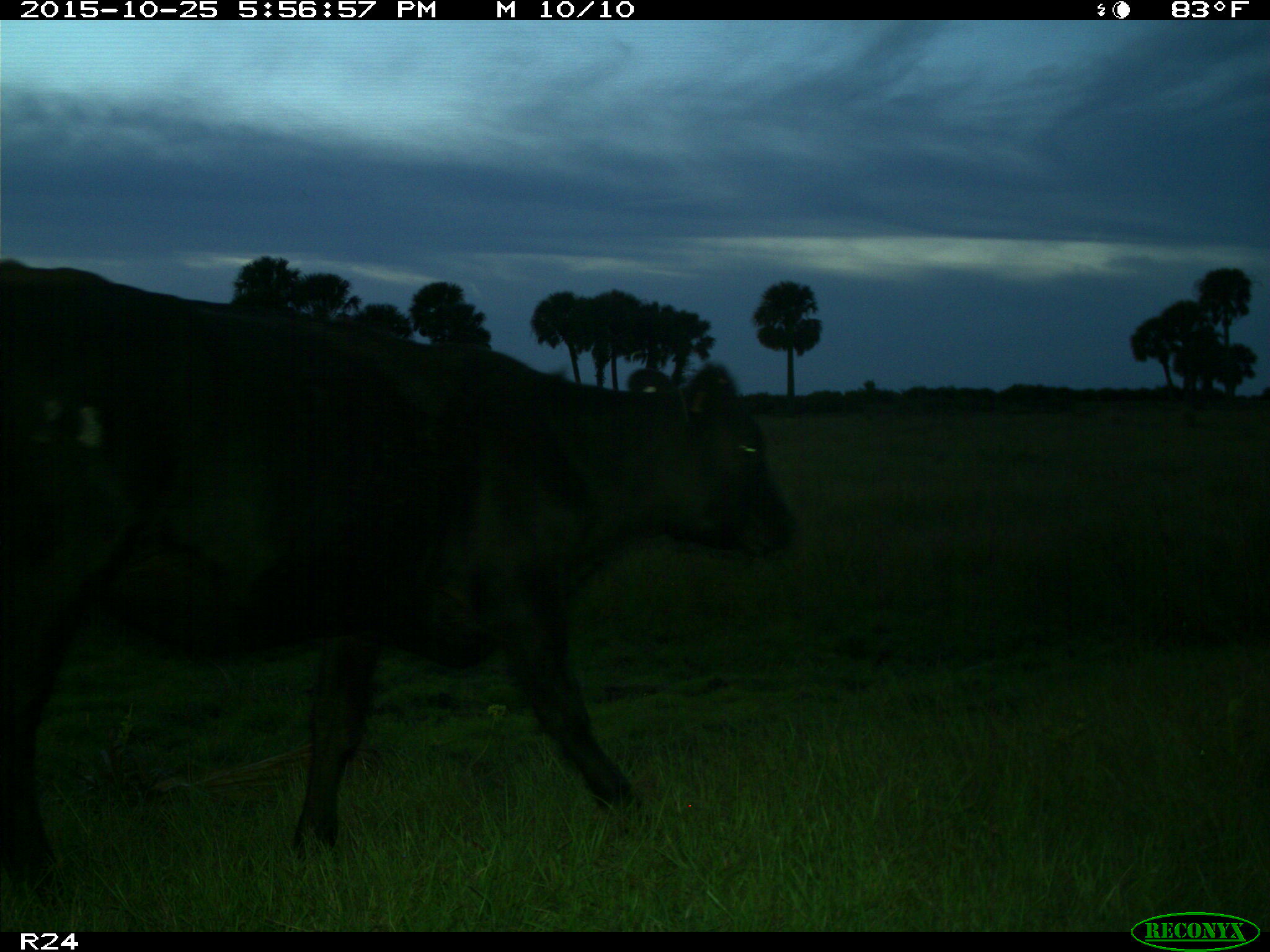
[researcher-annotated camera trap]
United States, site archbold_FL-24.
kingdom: Animalia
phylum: Chordata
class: Mammalia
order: Artiodactyla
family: Bovidae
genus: Bos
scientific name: Bos taurus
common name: domestic cow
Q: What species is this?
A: Bos taurus (domestic cow).